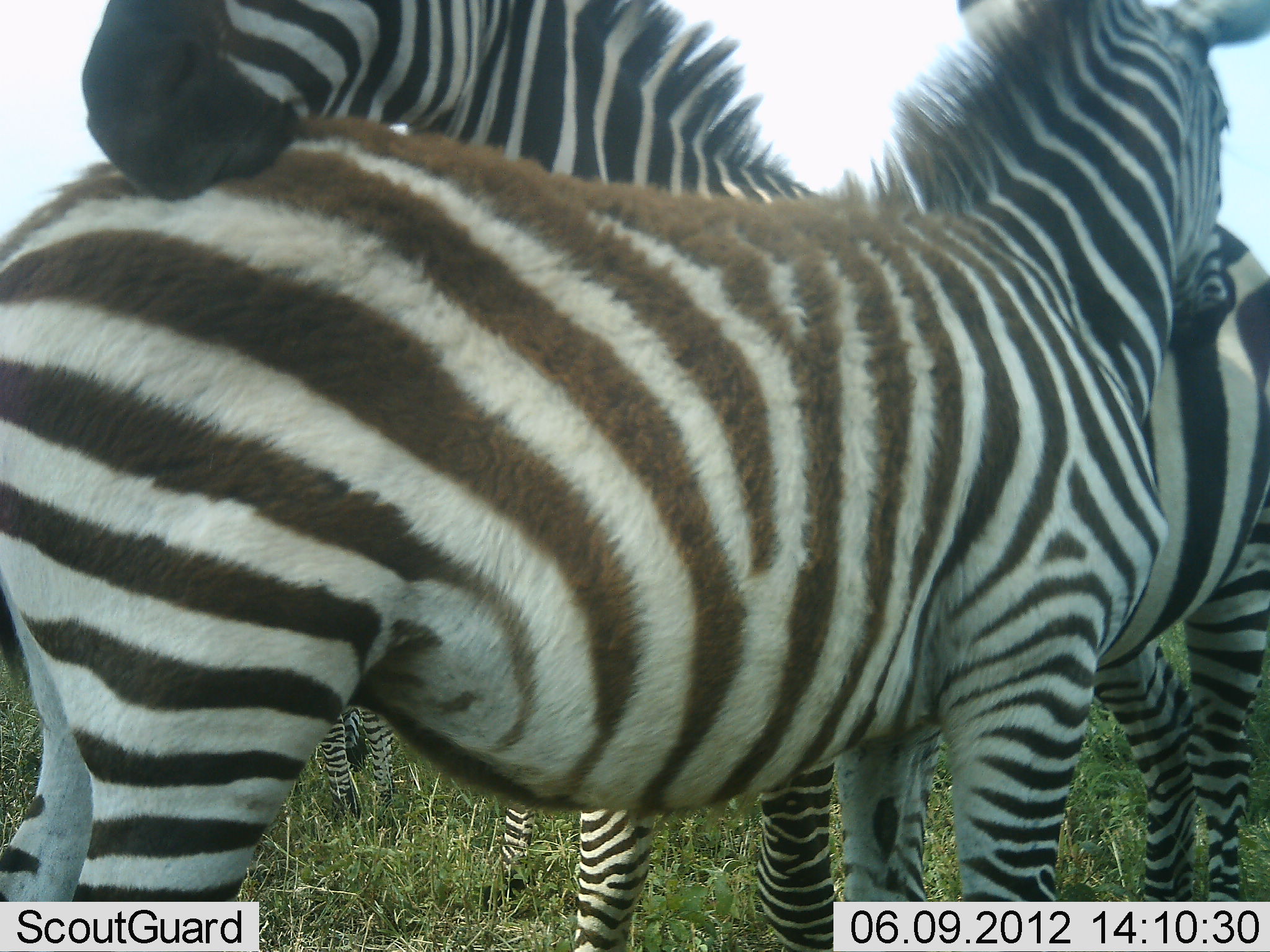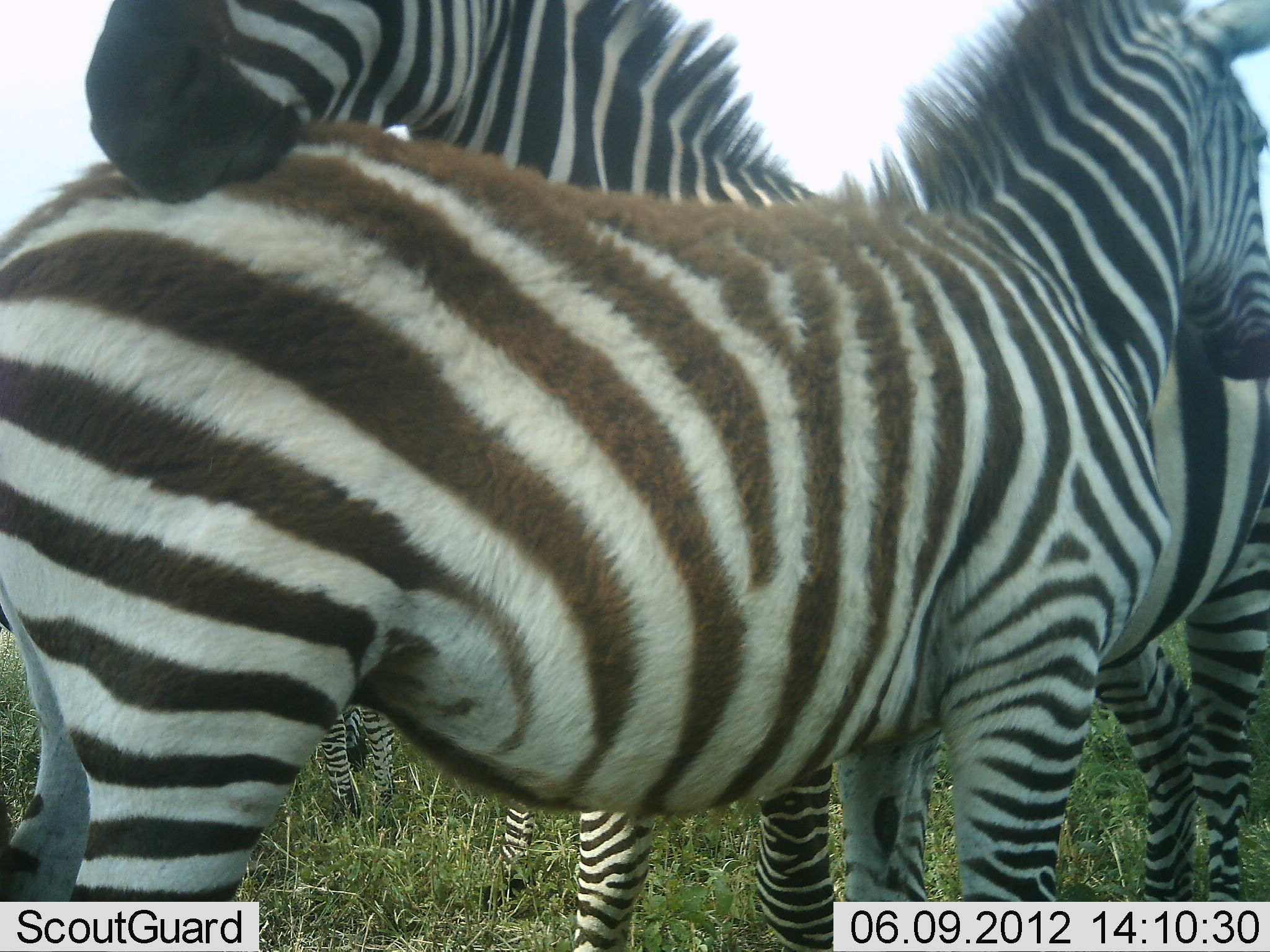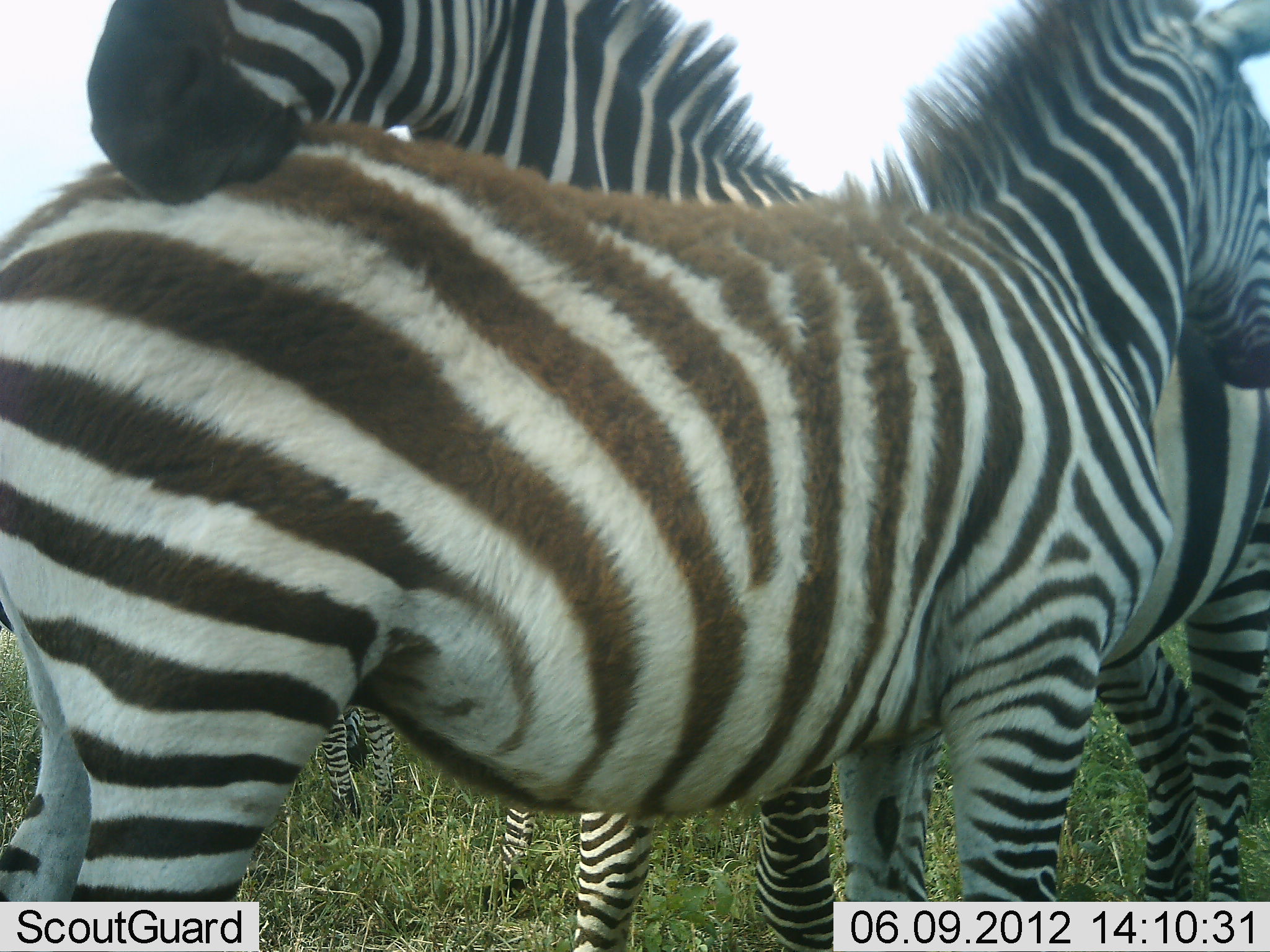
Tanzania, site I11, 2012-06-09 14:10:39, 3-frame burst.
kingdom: Animalia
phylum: Chordata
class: Mammalia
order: Perissodactyla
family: Equidae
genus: Equus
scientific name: Equus quagga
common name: plains zebra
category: zebra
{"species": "zebra (plains zebra) (Equus quagga)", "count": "3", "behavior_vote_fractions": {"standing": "60%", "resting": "0%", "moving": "10%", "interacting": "70%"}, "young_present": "20%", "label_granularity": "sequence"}